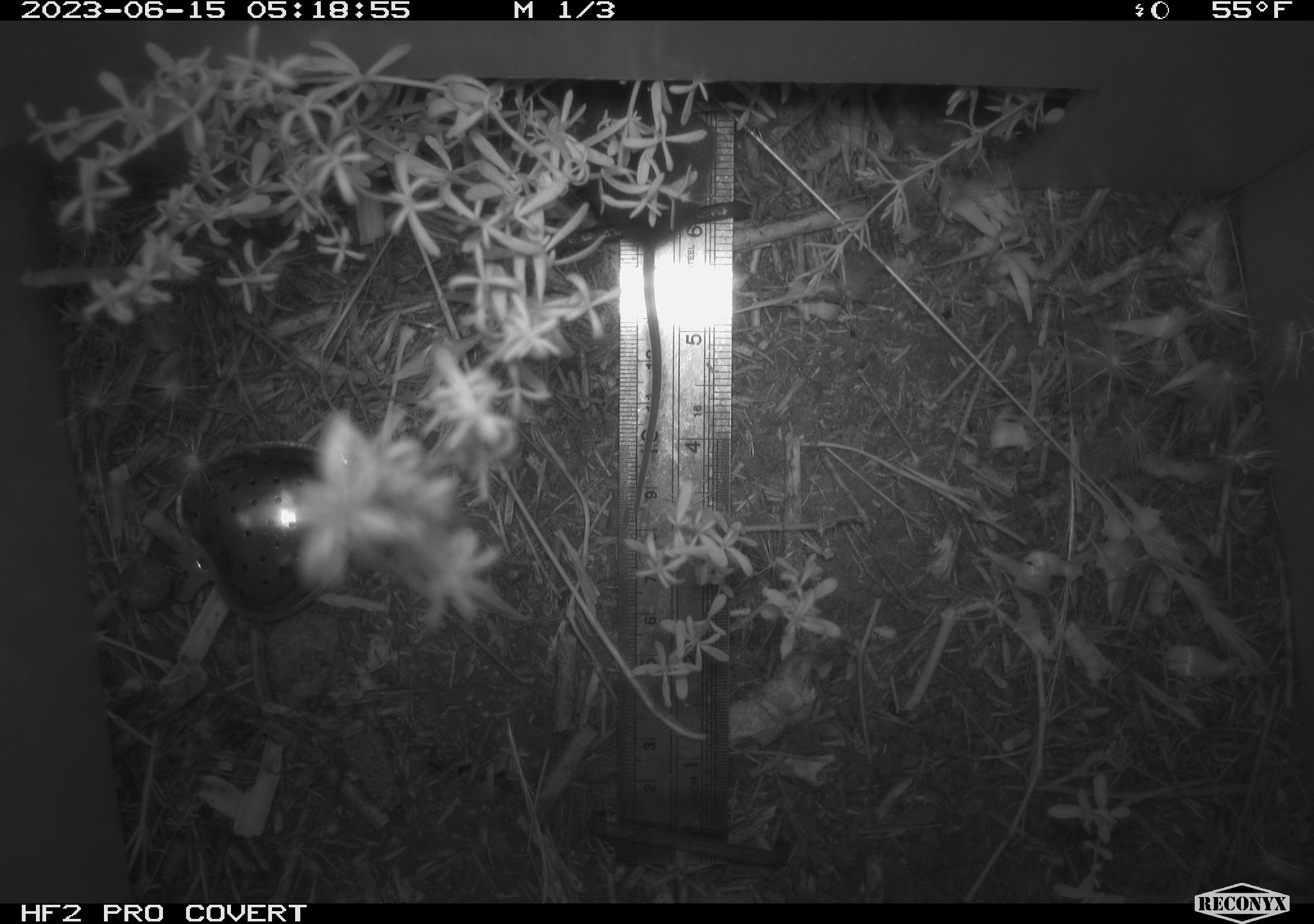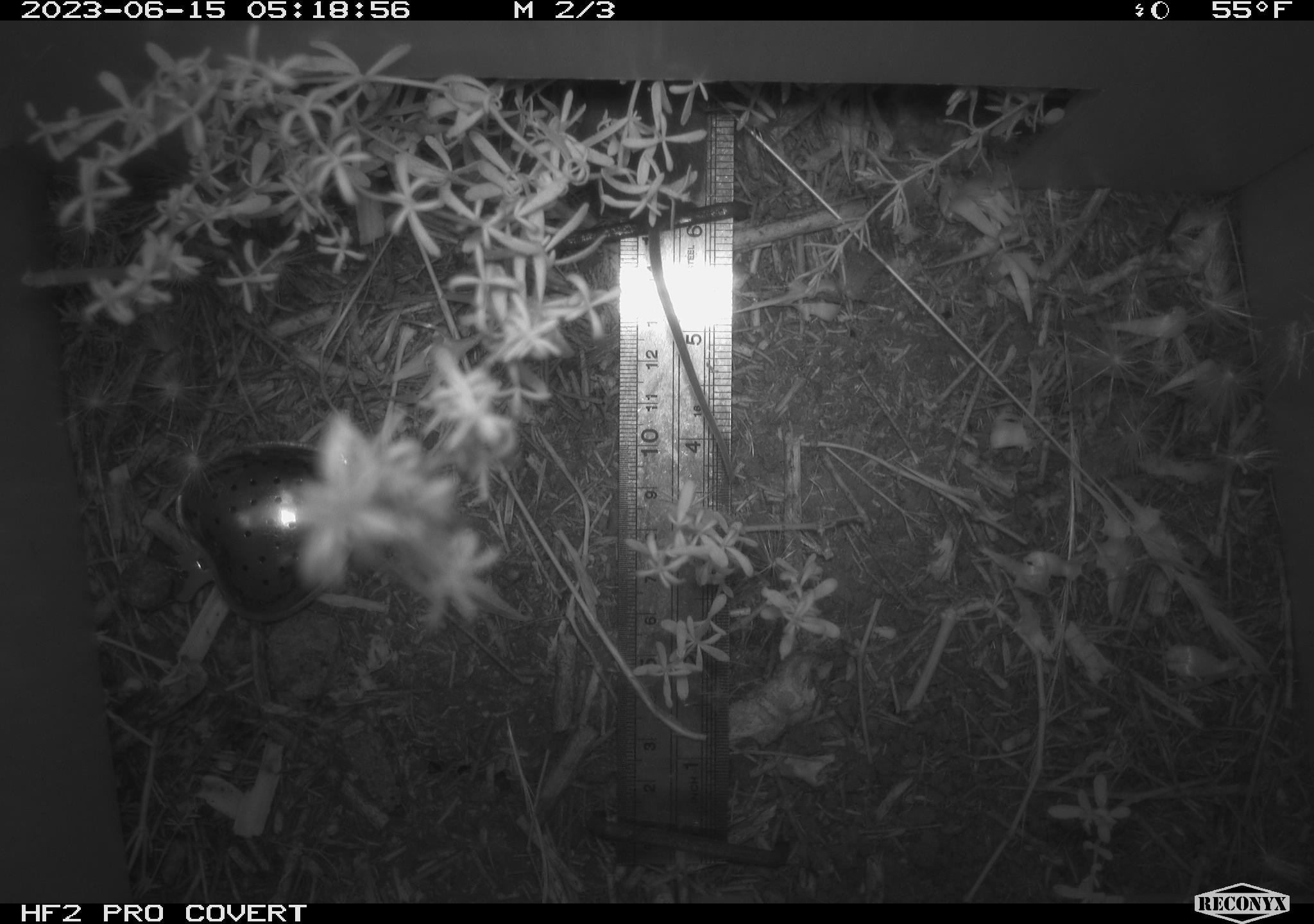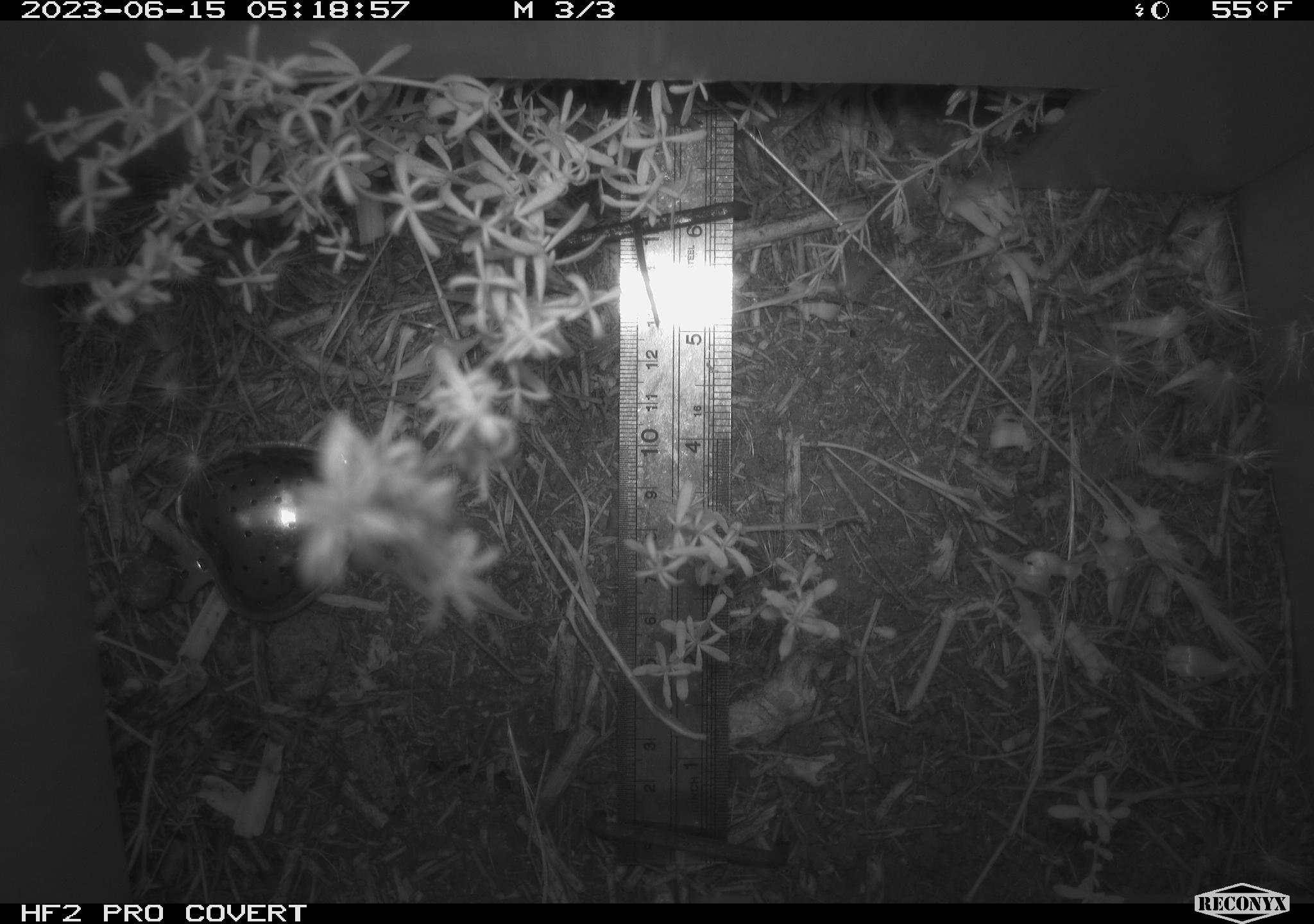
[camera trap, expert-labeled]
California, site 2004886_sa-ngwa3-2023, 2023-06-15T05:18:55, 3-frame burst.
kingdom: Animalia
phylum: Chordata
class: Mammalia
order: Rodentia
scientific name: Rodentia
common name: mouse species